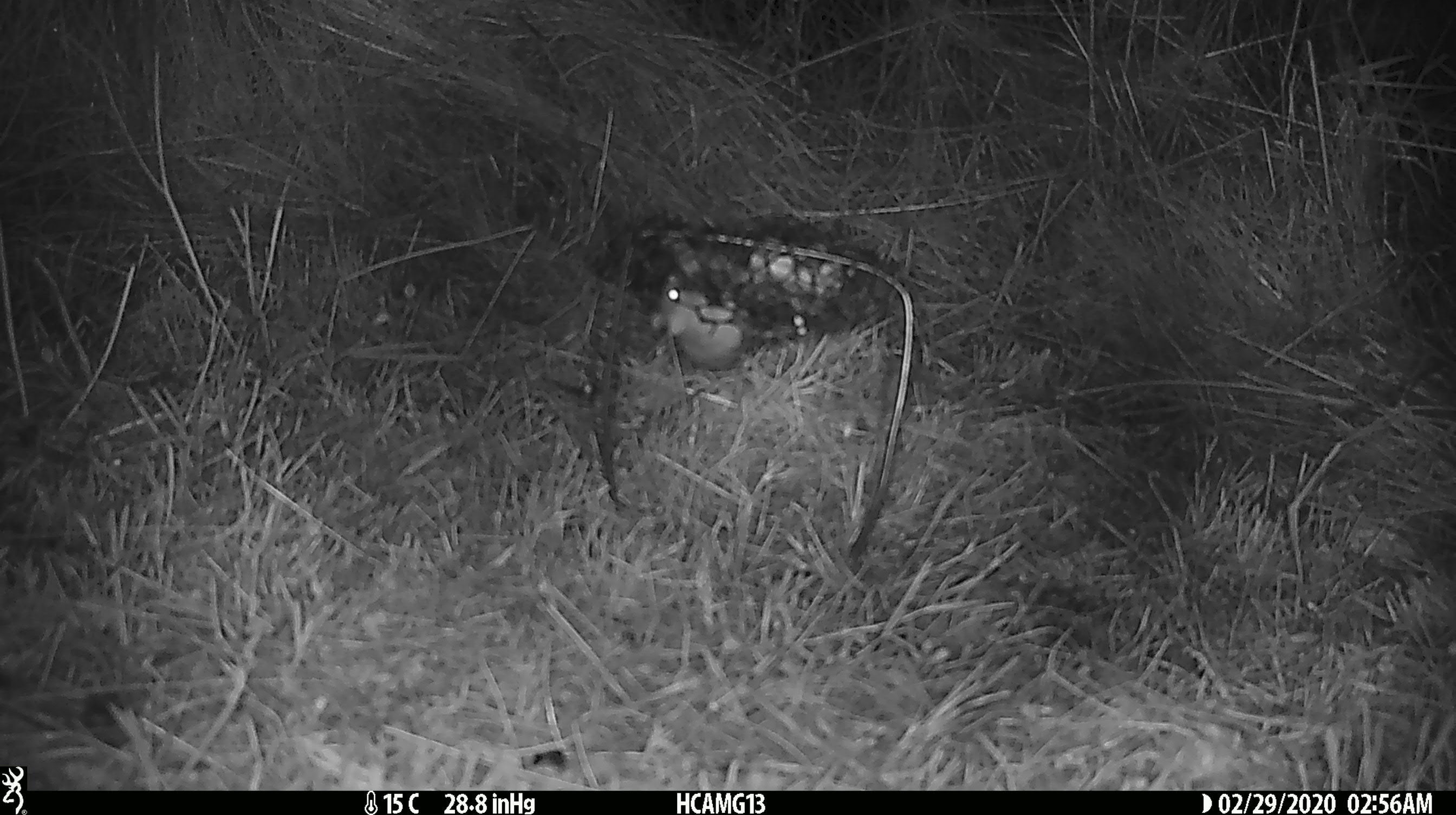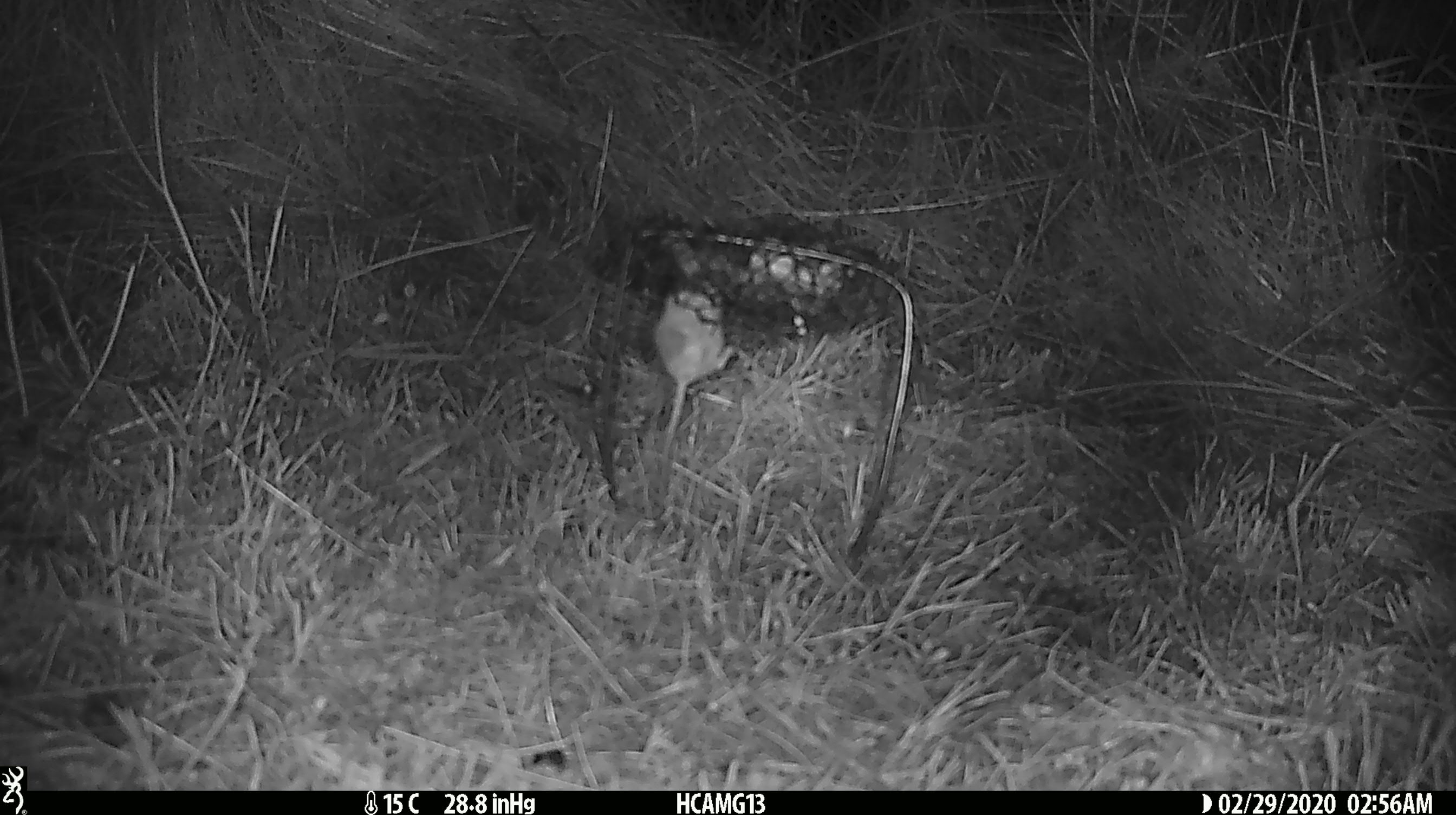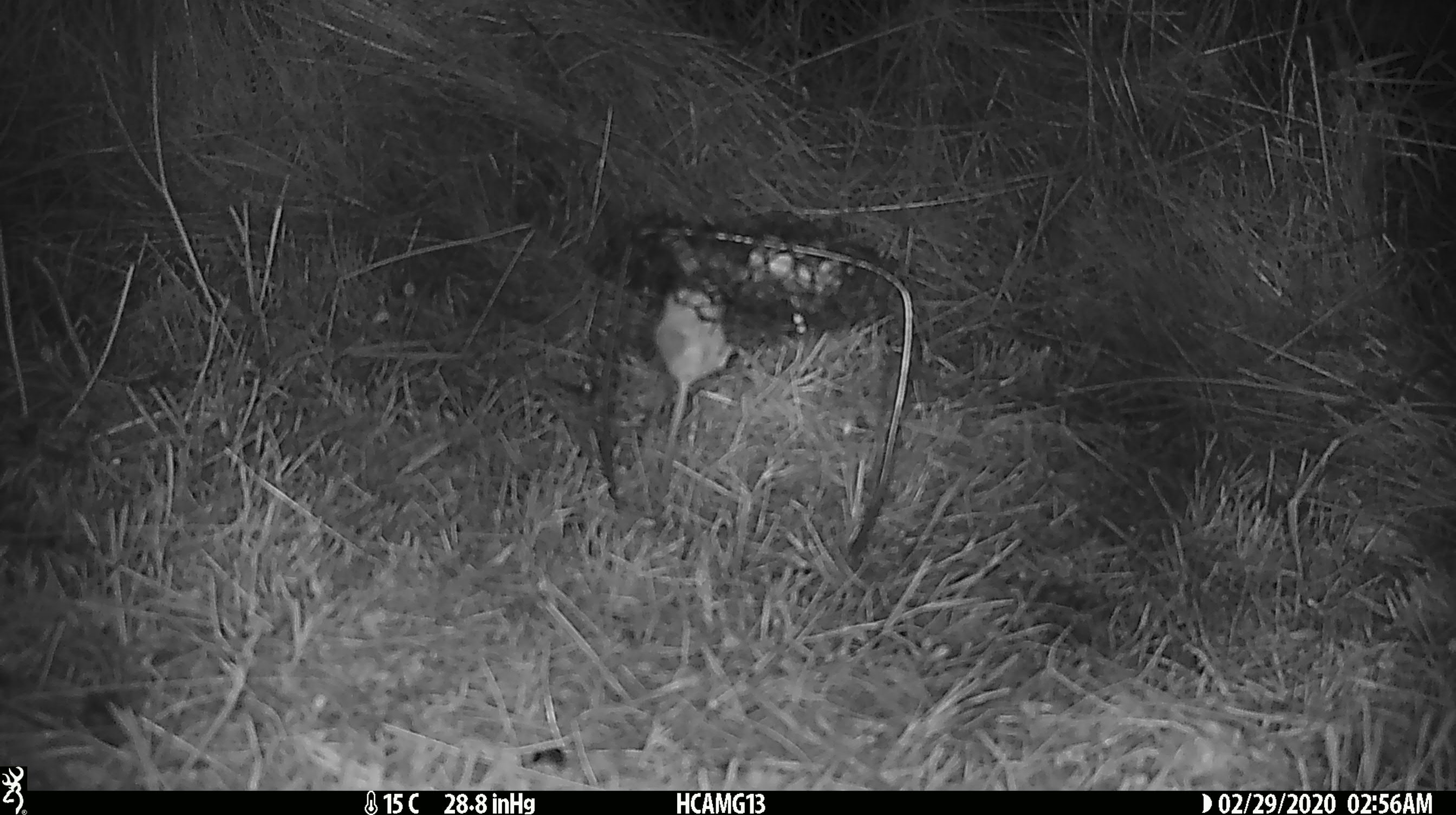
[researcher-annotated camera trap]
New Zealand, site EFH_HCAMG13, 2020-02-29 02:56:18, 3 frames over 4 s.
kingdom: Animalia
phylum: Chordata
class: Mammalia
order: Rodentia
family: Muridae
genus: Mus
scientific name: Mus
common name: mouse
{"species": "mouse (Mus)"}